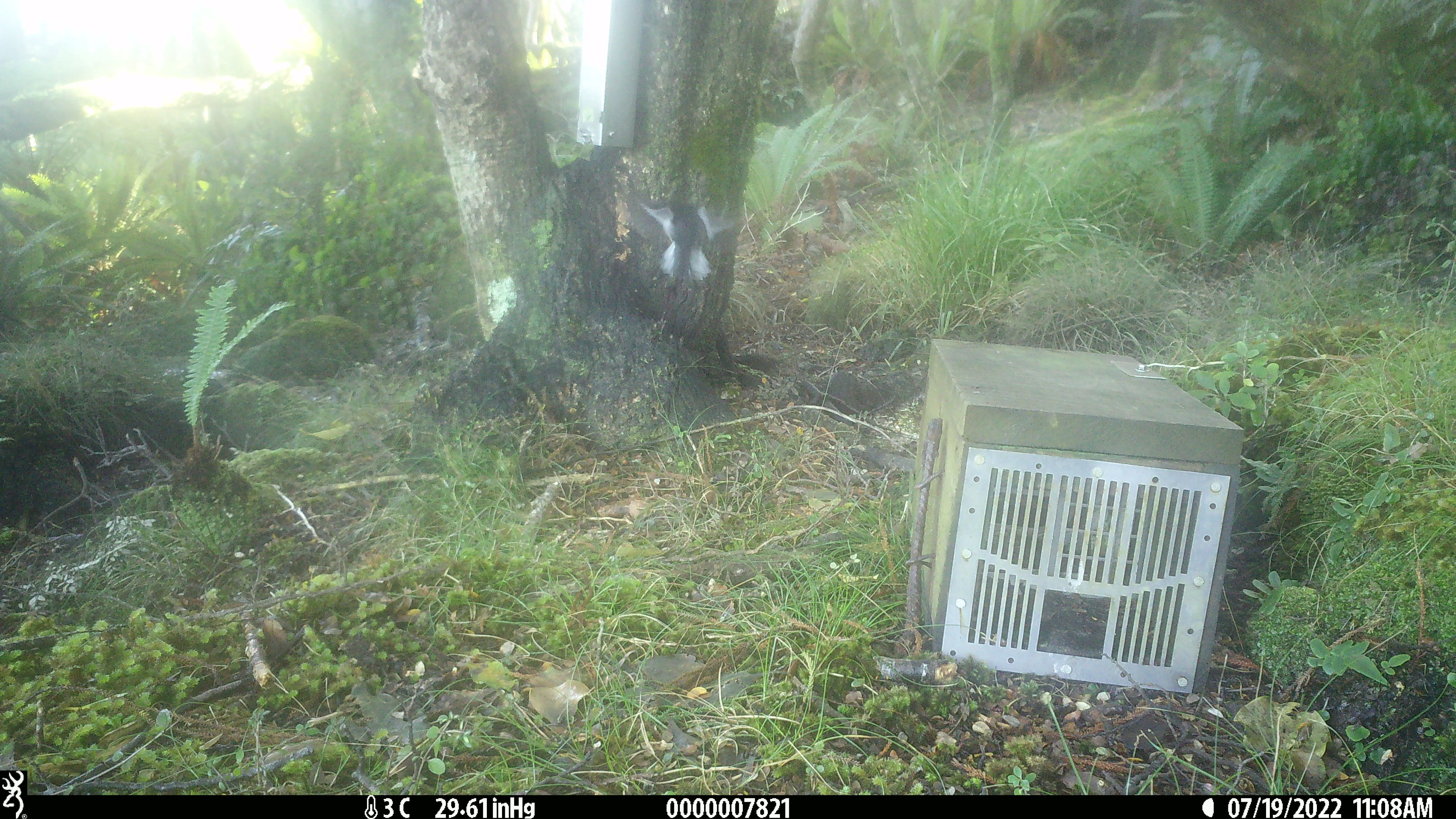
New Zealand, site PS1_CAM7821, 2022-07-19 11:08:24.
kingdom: Animalia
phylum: Chordata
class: Aves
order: Passeriformes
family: Petroicidae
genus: Petroica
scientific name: Petroica macrocephala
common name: tomtit